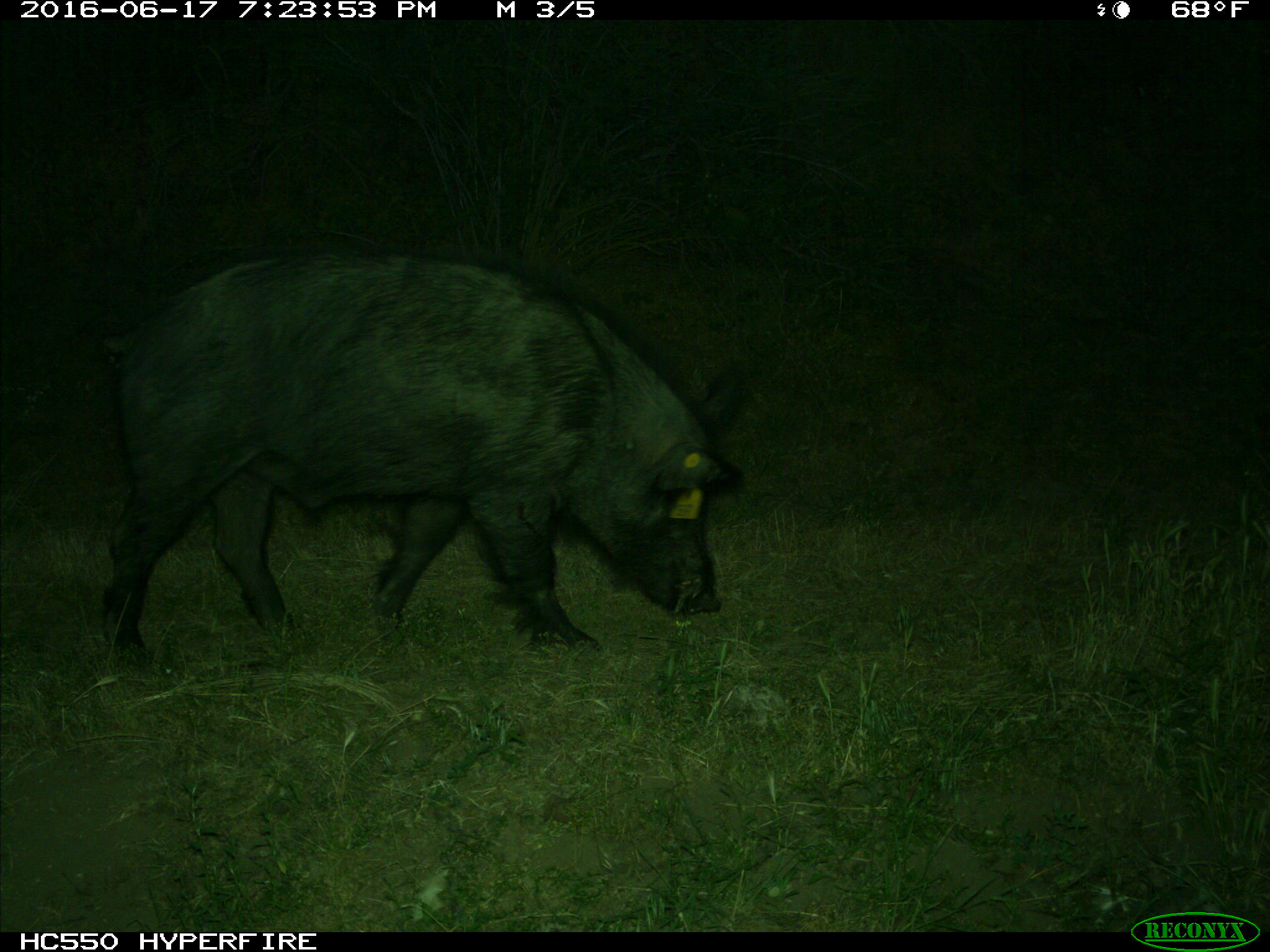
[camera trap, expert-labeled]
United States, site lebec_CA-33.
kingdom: Animalia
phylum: Chordata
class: Mammalia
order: Artiodactyla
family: Suidae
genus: Sus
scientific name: Sus scrofa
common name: wild boar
Sus scrofa (wild boar).